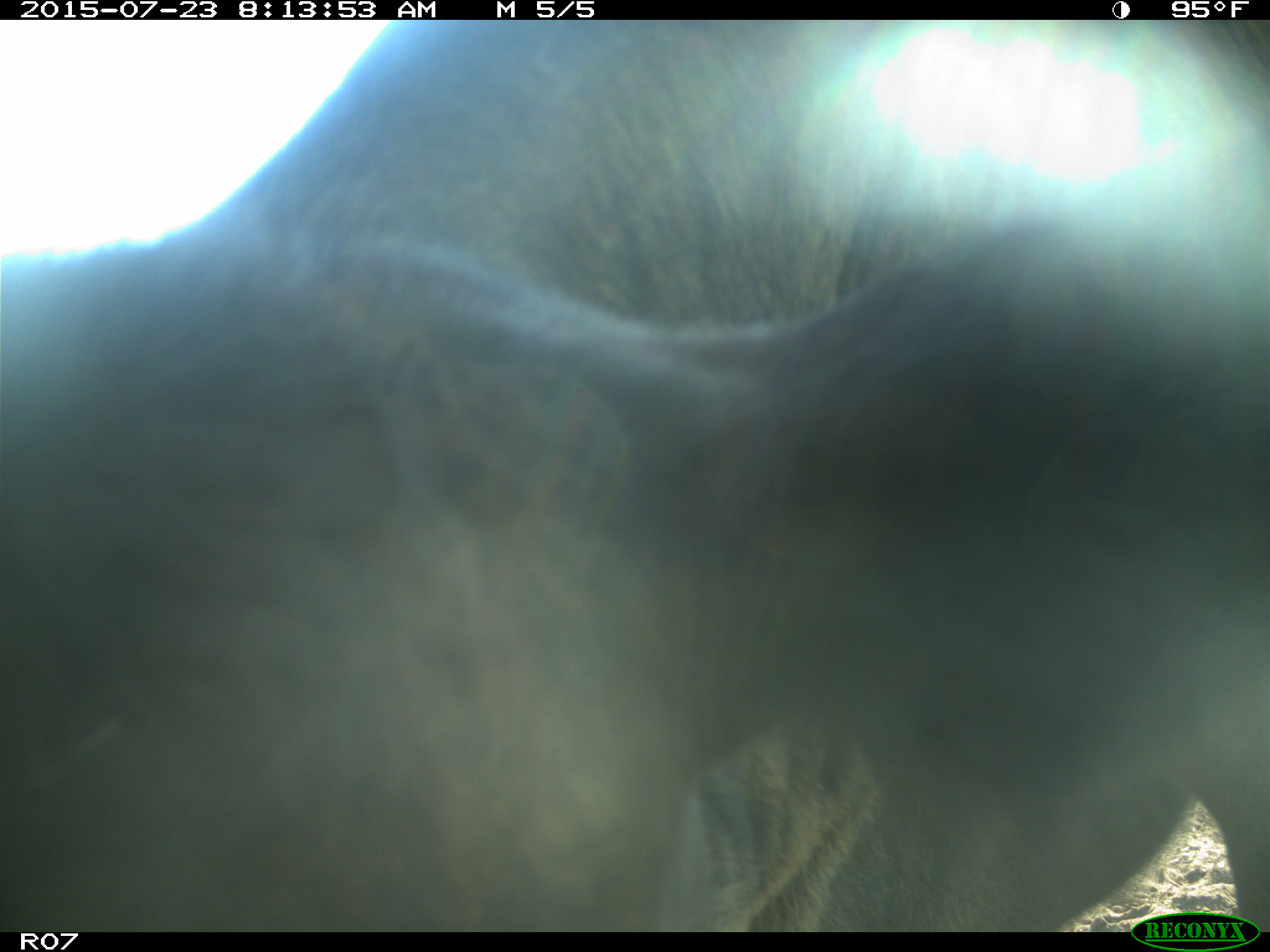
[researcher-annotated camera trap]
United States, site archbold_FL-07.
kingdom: Animalia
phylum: Chordata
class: Mammalia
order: Artiodactyla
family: Bovidae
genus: Bos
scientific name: Bos taurus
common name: domestic cow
Bos taurus (domestic cow).